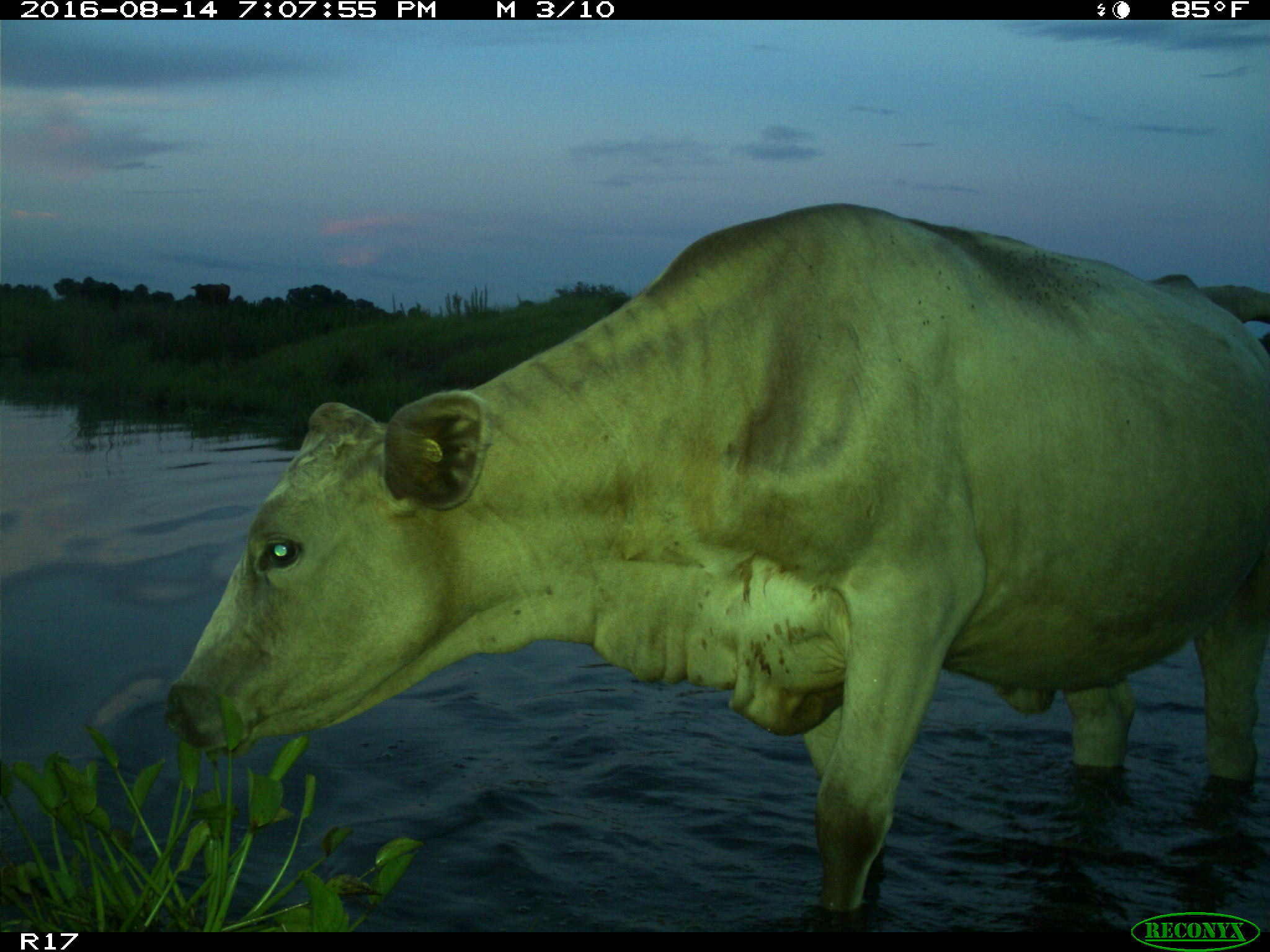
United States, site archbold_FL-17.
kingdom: Animalia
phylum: Chordata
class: Mammalia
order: Artiodactyla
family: Bovidae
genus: Bos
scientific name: Bos taurus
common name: domestic cow